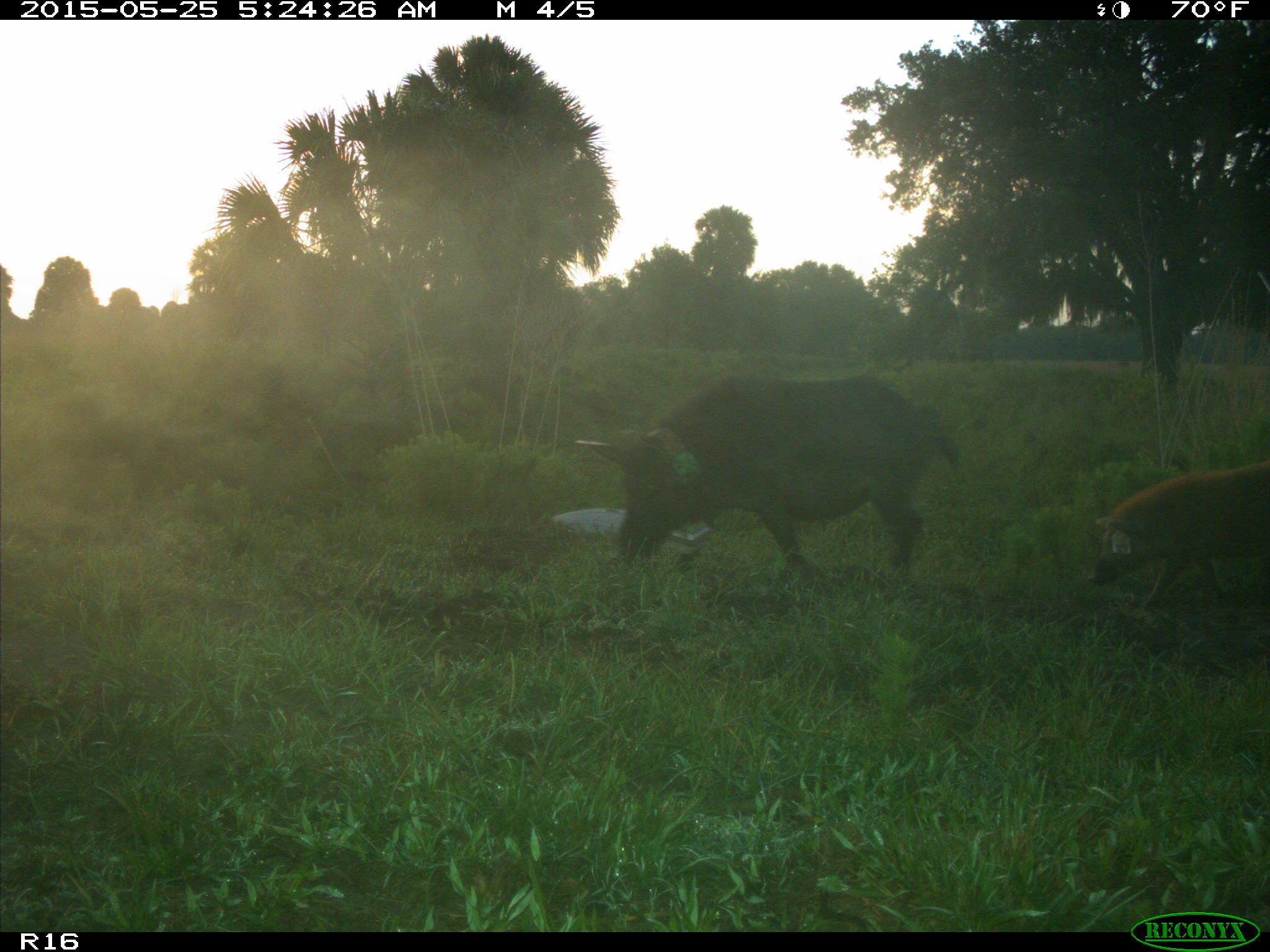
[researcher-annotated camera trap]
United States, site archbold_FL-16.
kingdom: Animalia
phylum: Chordata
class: Mammalia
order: Artiodactyla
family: Suidae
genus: Sus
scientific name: Sus scrofa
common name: wild boar